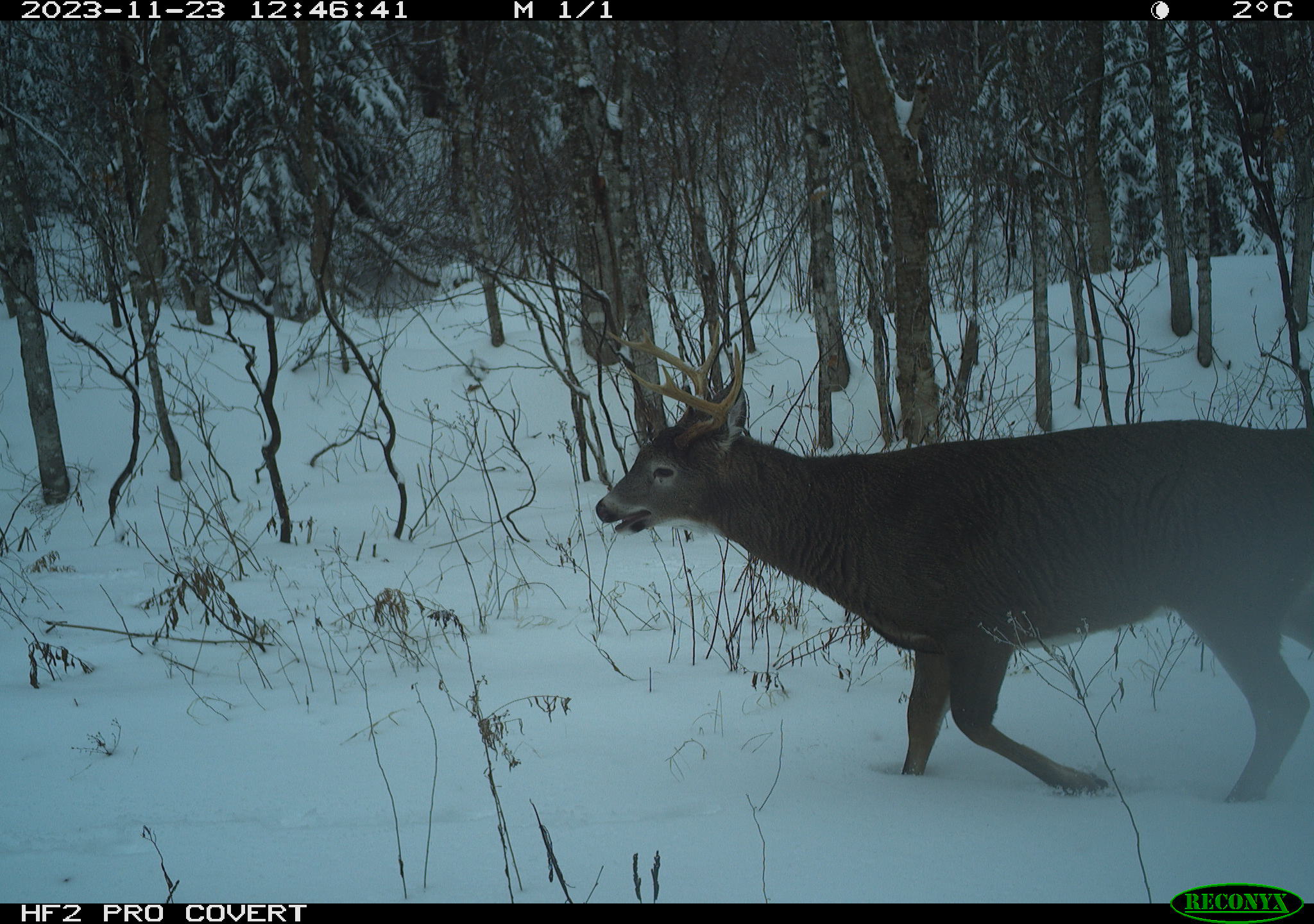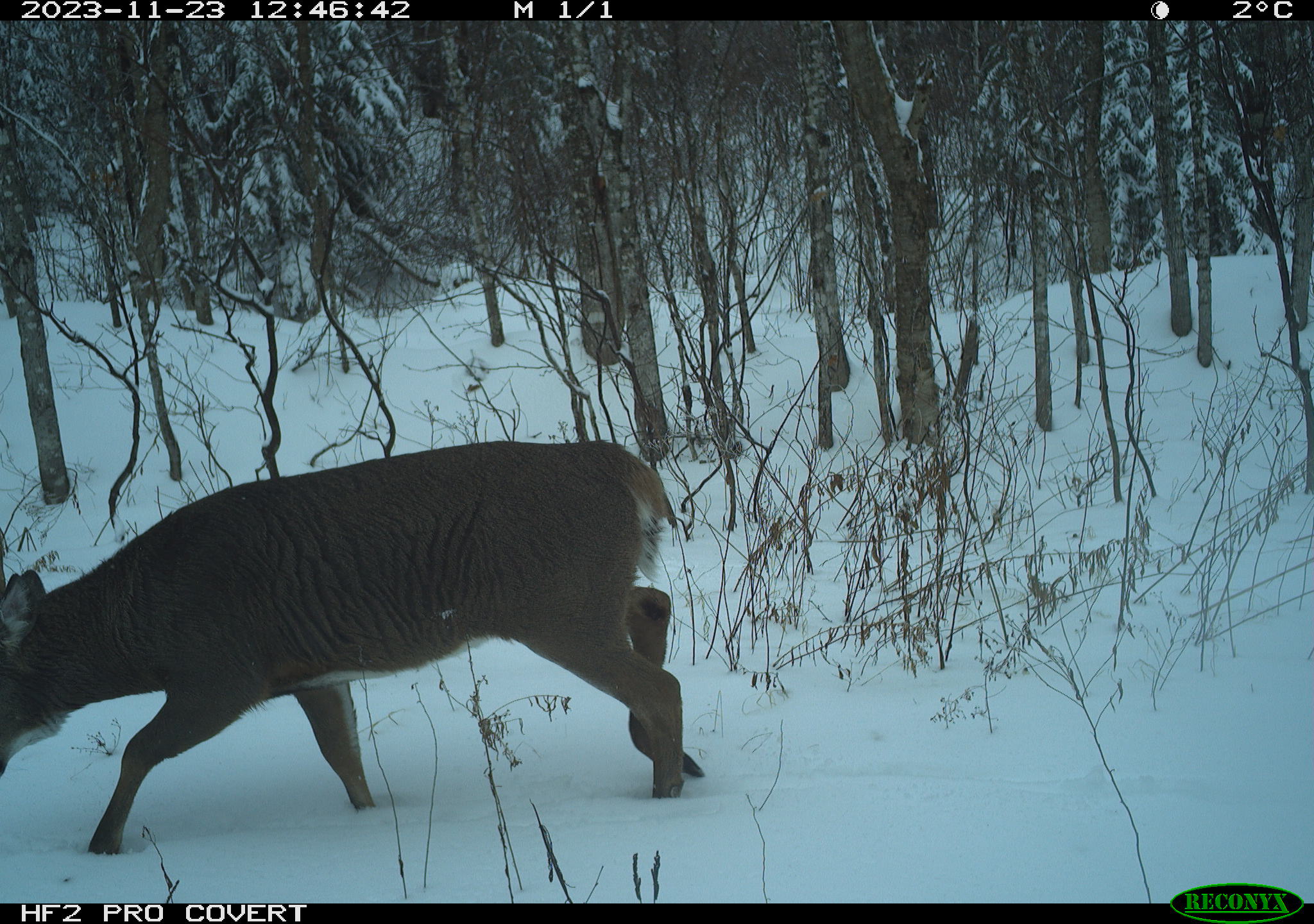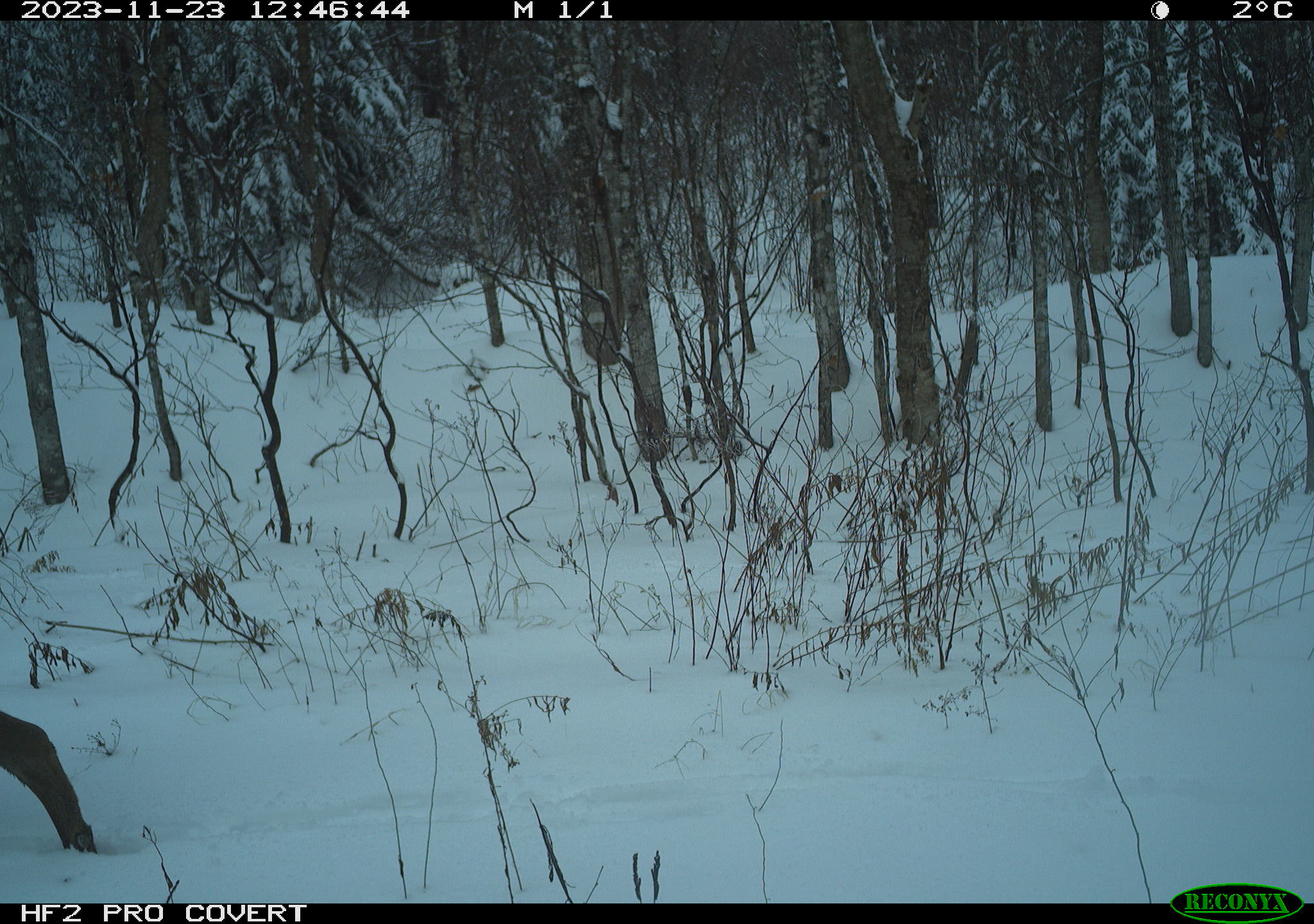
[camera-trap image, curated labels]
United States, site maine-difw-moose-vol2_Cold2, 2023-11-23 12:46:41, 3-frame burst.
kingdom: Animalia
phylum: Chordata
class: Mammalia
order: Artiodactyla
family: Cervidae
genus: Odocoileus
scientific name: Odocoileus virginianus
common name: white-tailed deer